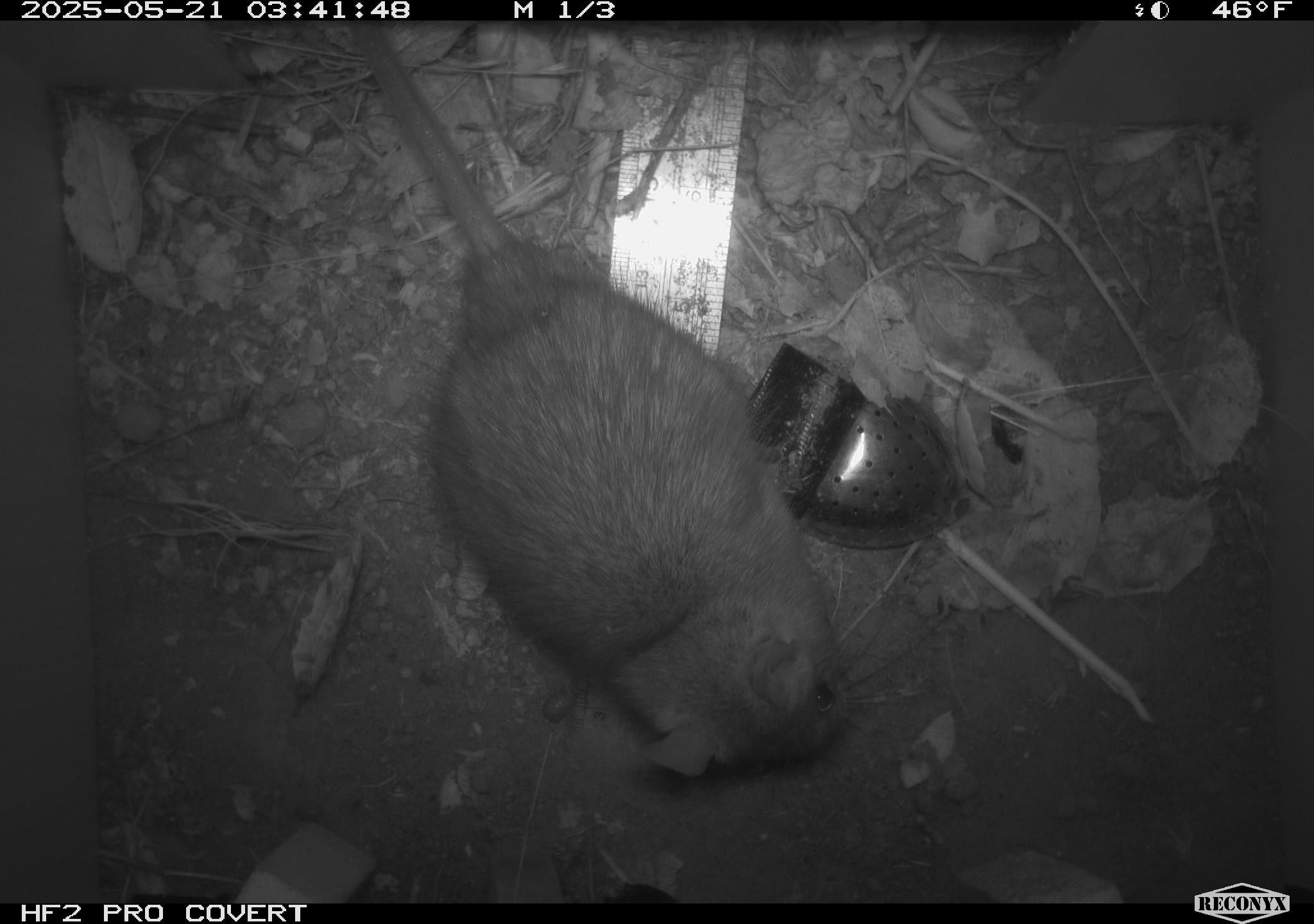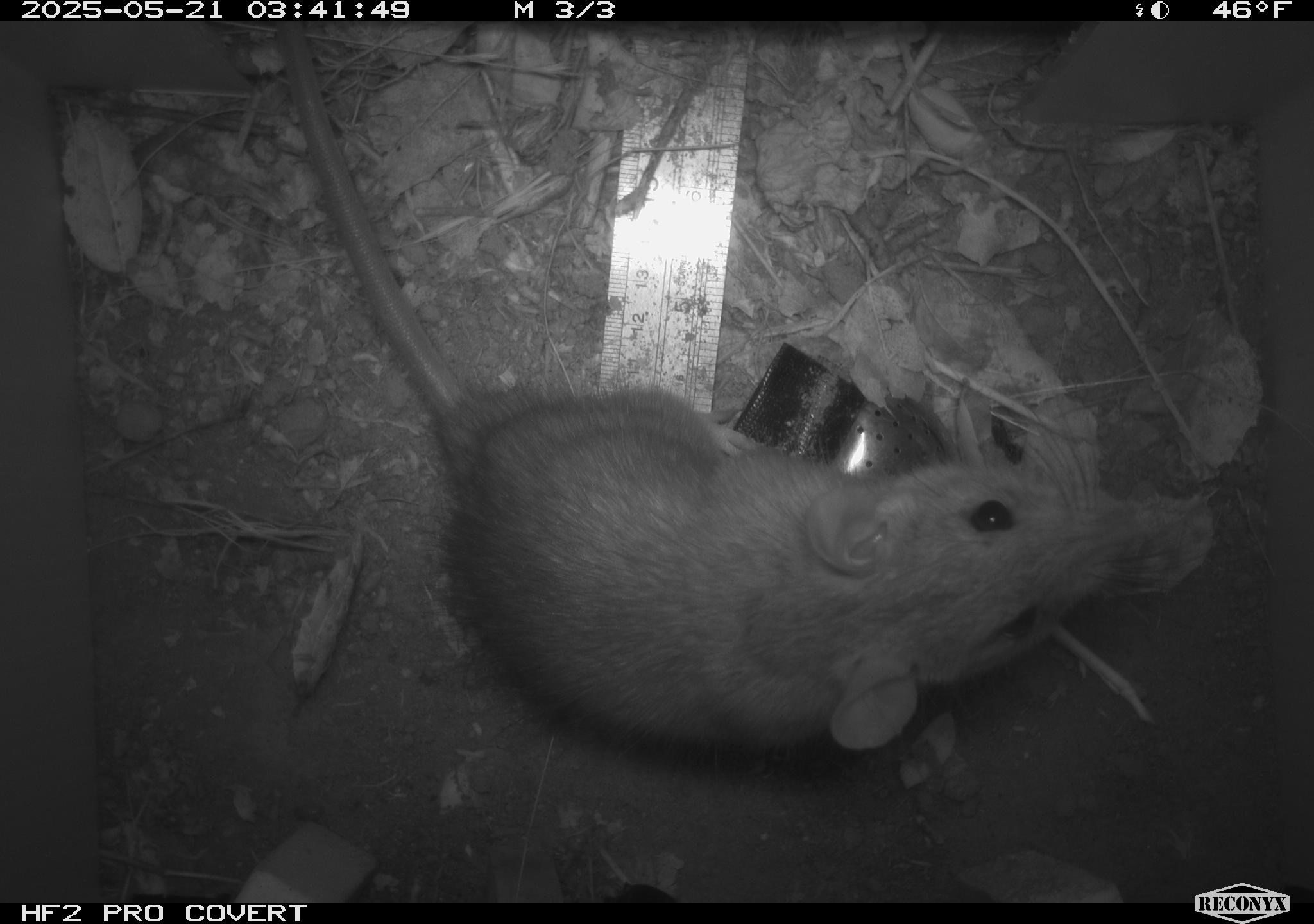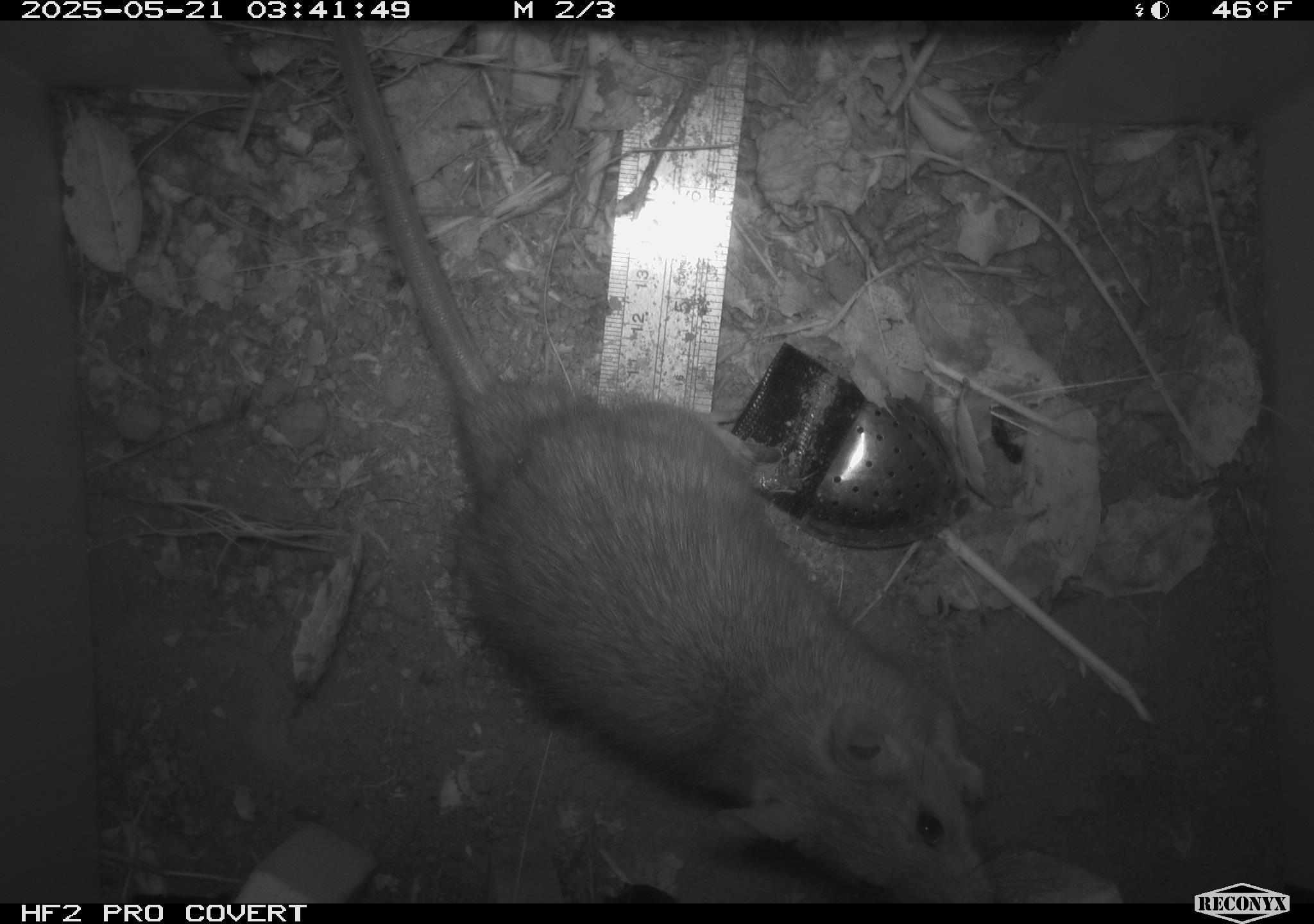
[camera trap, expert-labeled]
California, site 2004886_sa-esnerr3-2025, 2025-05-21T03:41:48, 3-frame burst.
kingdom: Animalia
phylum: Chordata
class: Mammalia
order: Rodentia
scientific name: Rodentia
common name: rodent